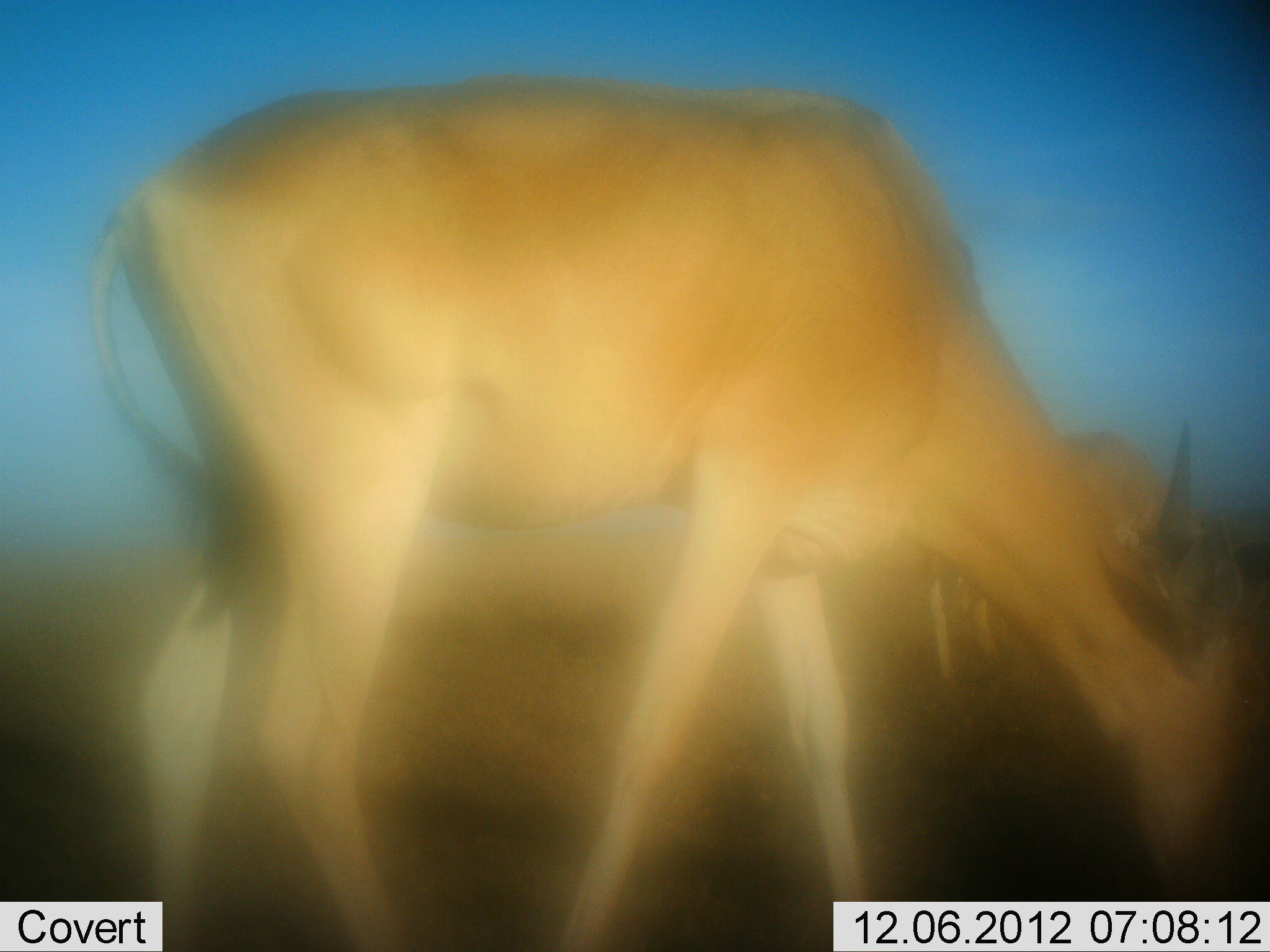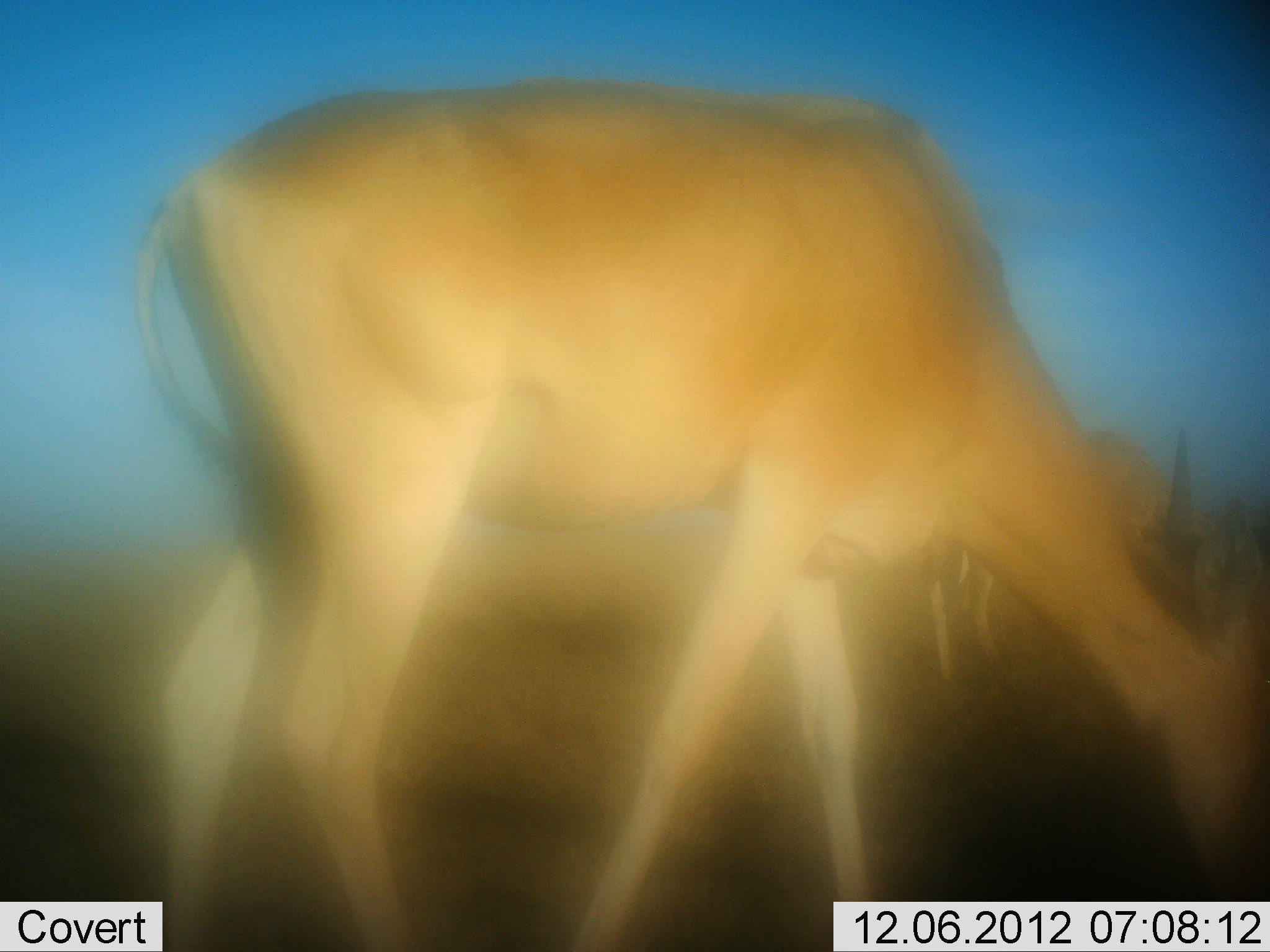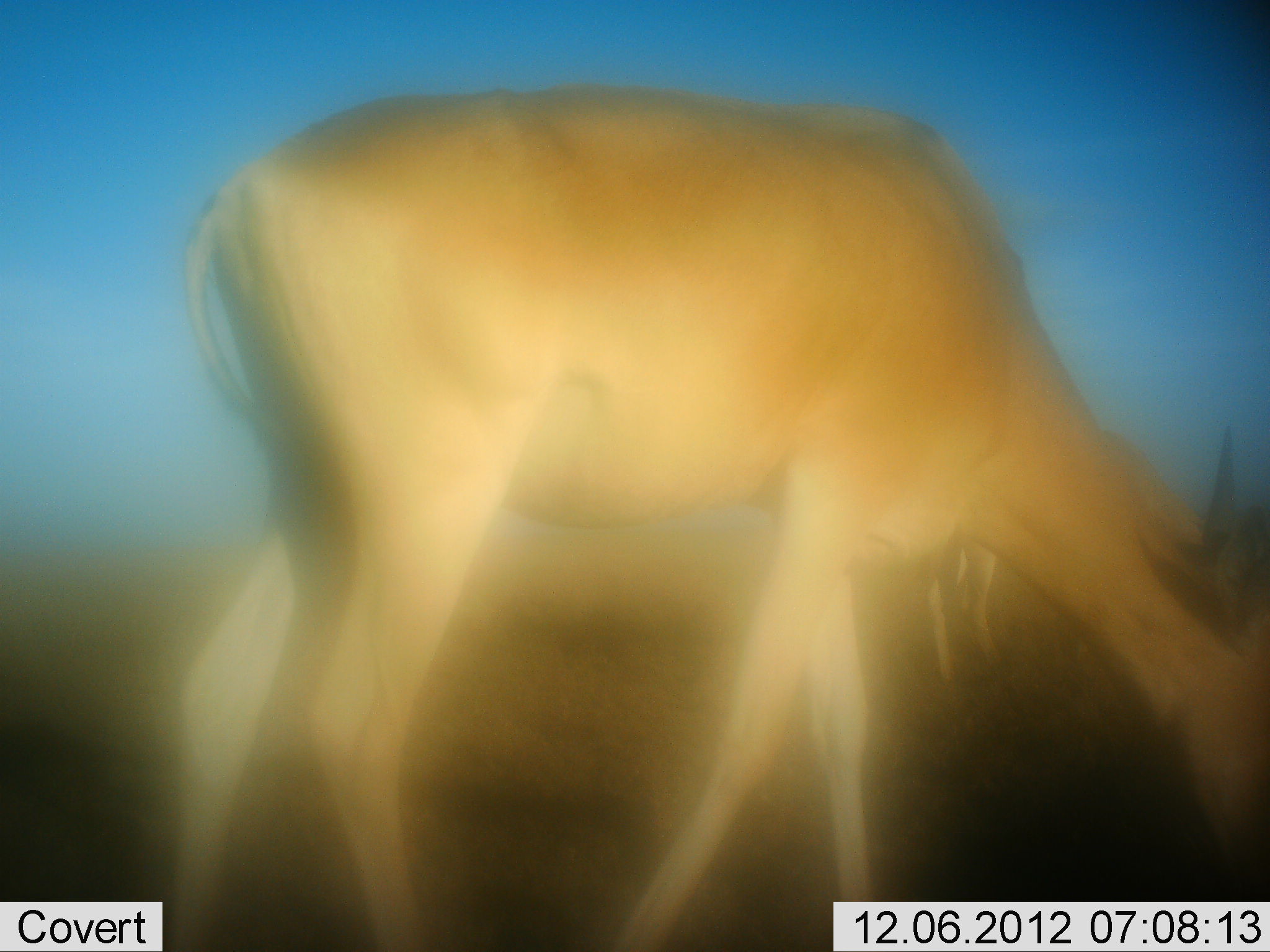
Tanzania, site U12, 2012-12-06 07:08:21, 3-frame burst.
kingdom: Animalia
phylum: Chordata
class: Mammalia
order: Artiodactyla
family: Bovidae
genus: Alcelaphus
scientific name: Alcelaphus buselaphus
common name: hartebeest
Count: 2.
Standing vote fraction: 40%.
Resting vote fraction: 0%.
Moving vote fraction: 0%.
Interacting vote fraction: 0%.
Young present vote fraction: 0%.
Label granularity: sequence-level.